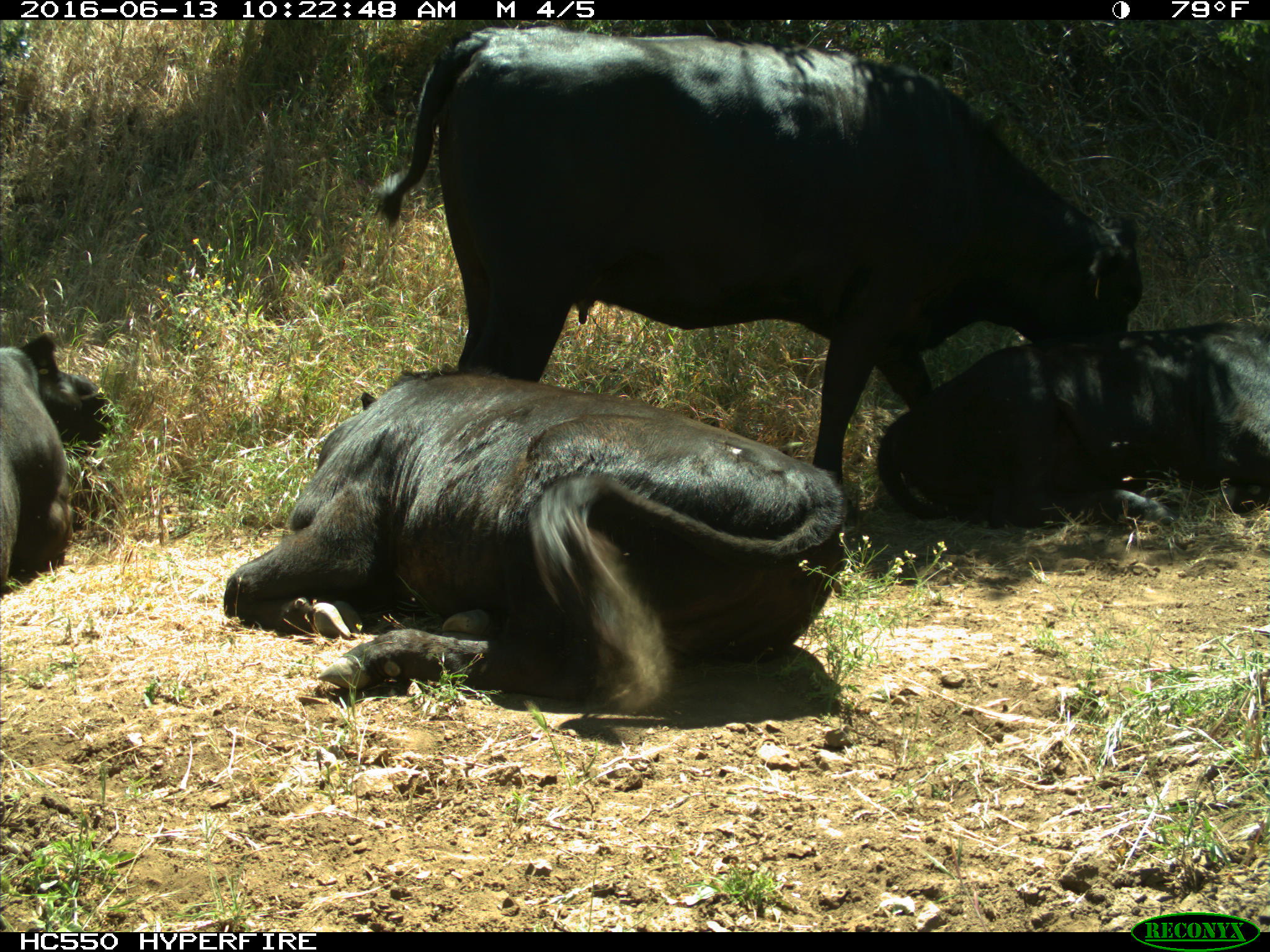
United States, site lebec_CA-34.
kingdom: Animalia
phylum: Chordata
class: Mammalia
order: Artiodactyla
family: Bovidae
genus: Bos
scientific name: Bos taurus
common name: domestic cow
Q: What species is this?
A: Bos taurus (domestic cow).